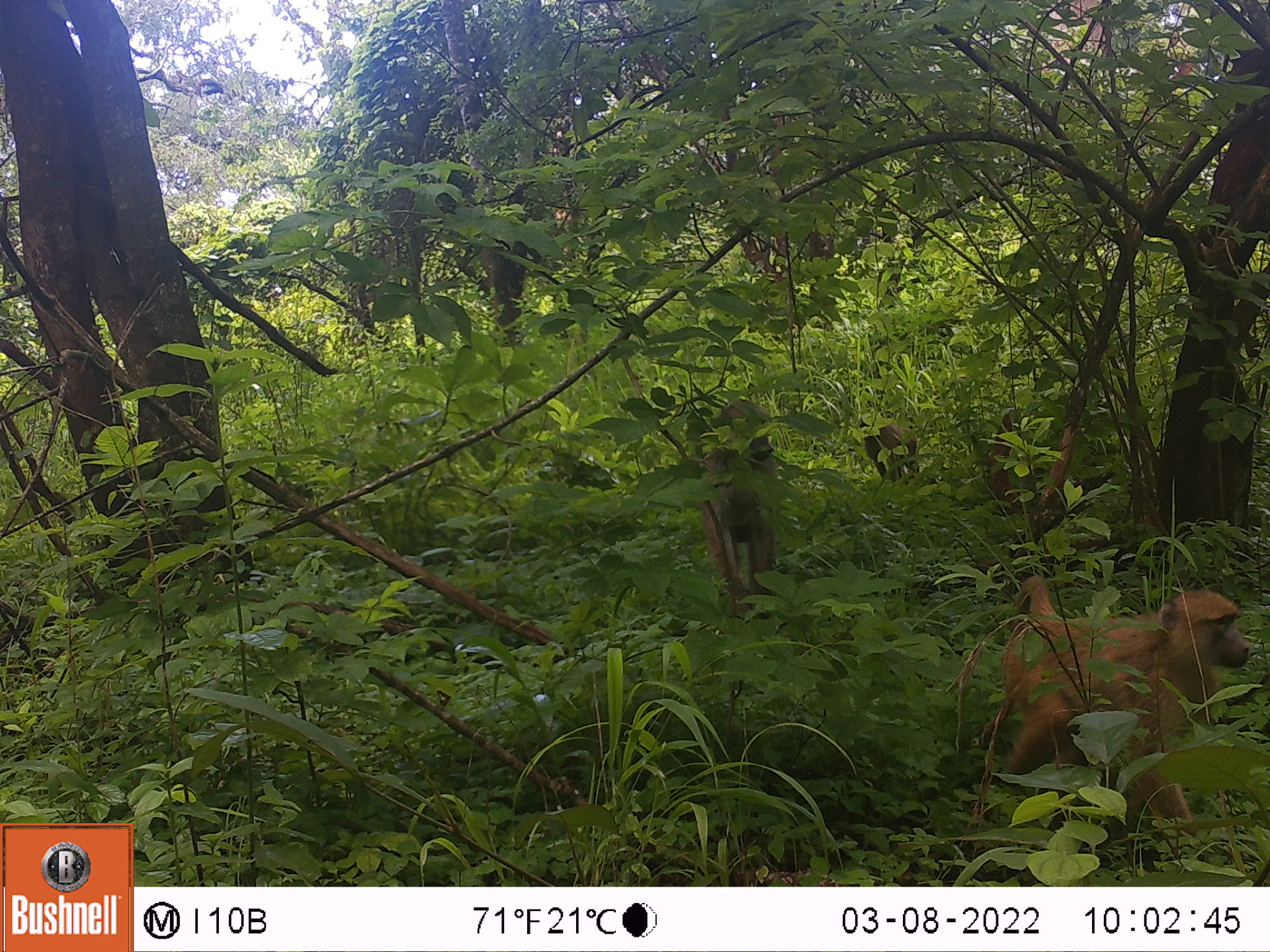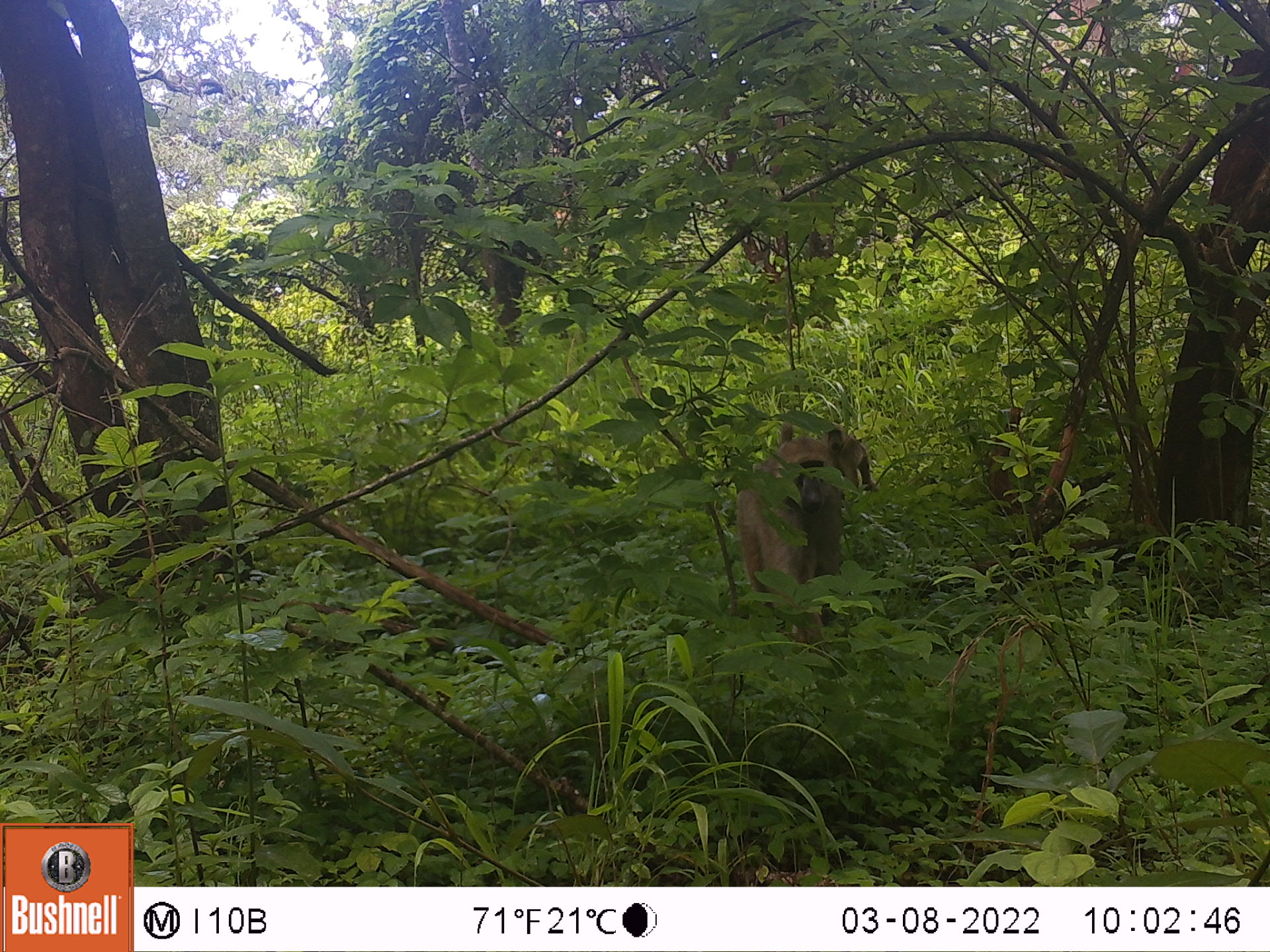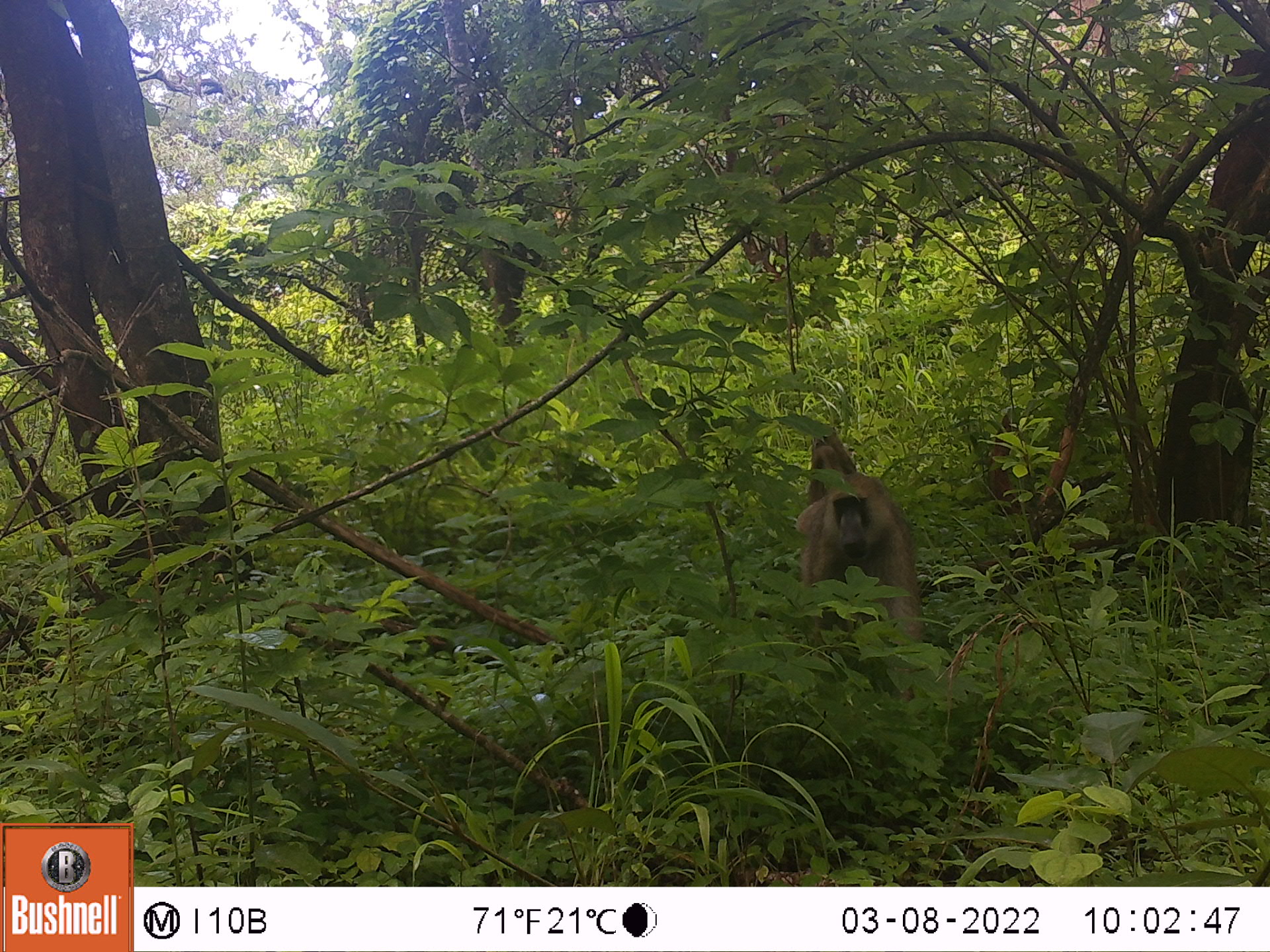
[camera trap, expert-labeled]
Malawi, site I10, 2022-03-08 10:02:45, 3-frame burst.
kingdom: Animalia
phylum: Chordata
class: Mammalia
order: Primates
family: Cercopithecidae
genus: Papio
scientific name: Papio cynocephalus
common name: yellow baboon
Yellow baboon (Papio cynocephalus), count 3.